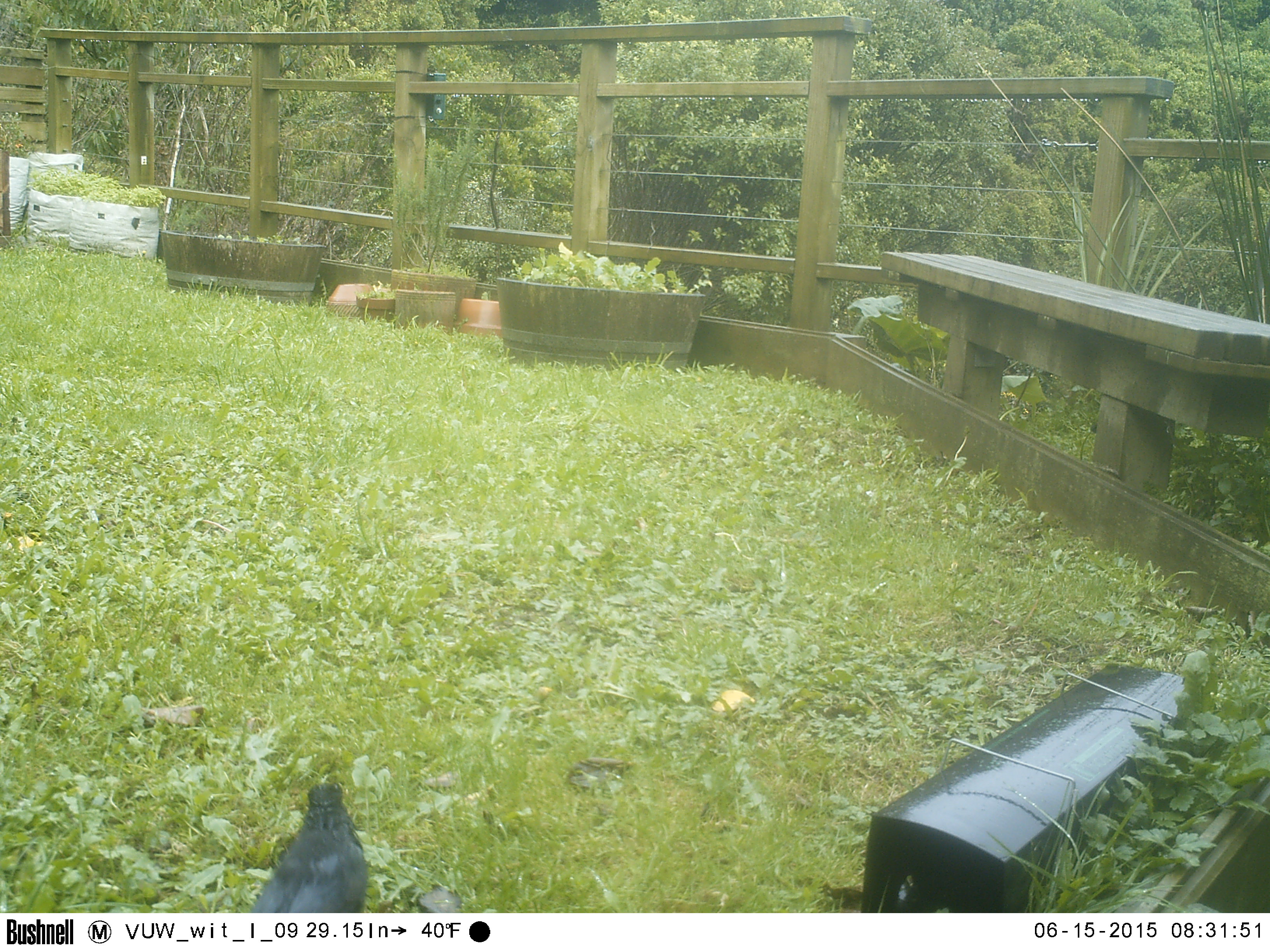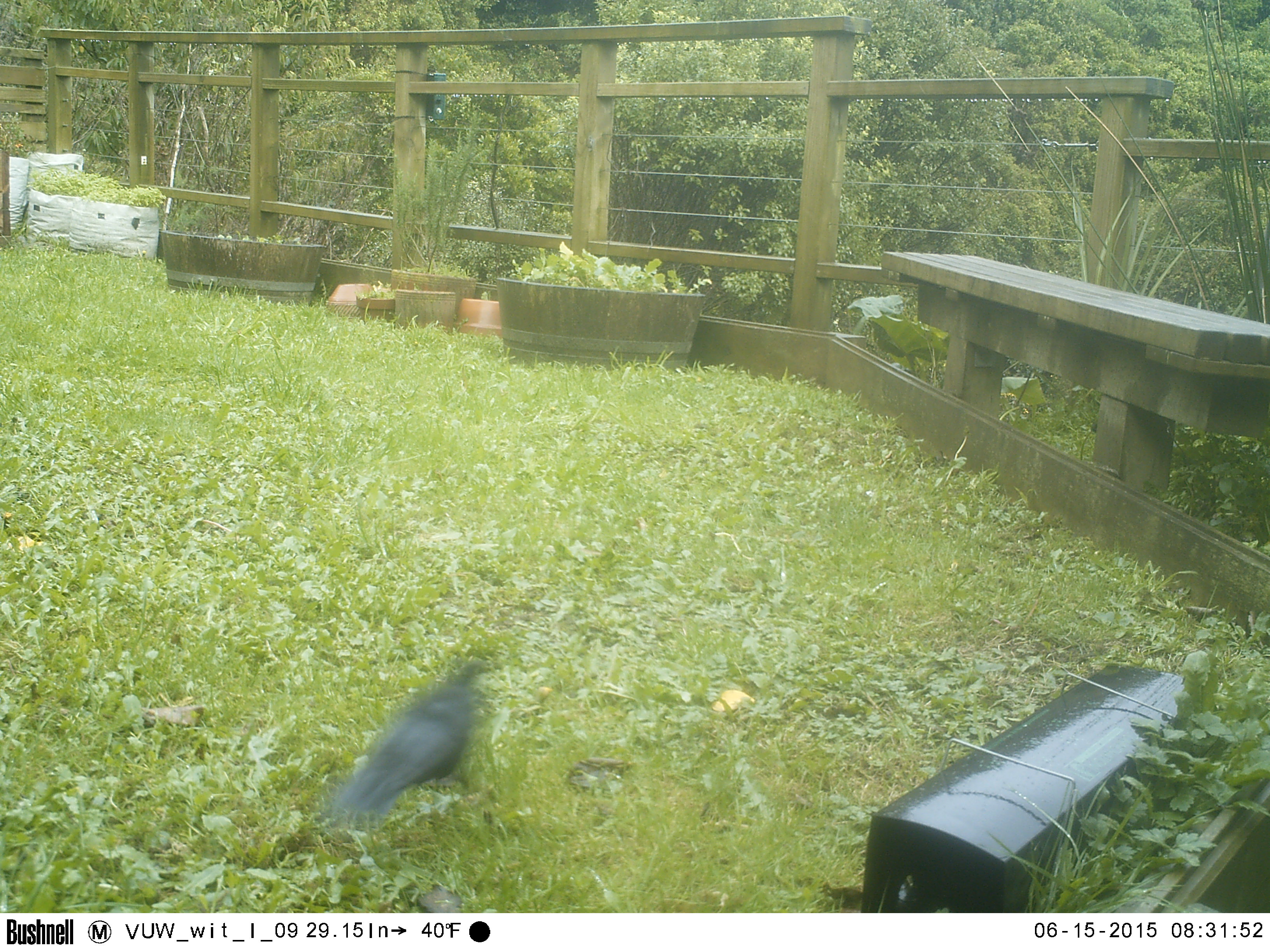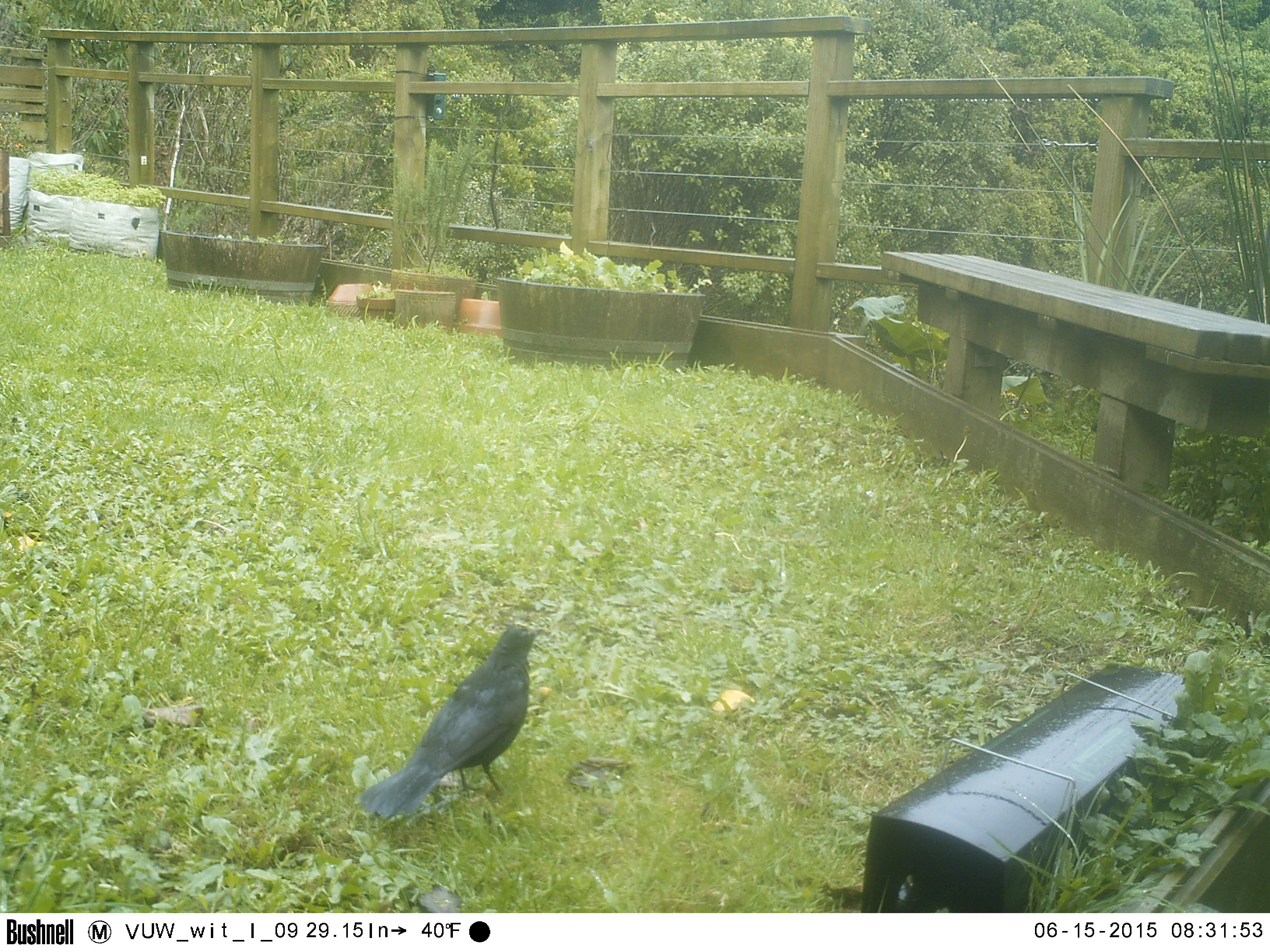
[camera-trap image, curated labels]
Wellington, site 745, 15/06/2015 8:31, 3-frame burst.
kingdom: Animalia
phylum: Chordata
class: Aves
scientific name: Aves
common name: bird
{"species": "bird (Aves)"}